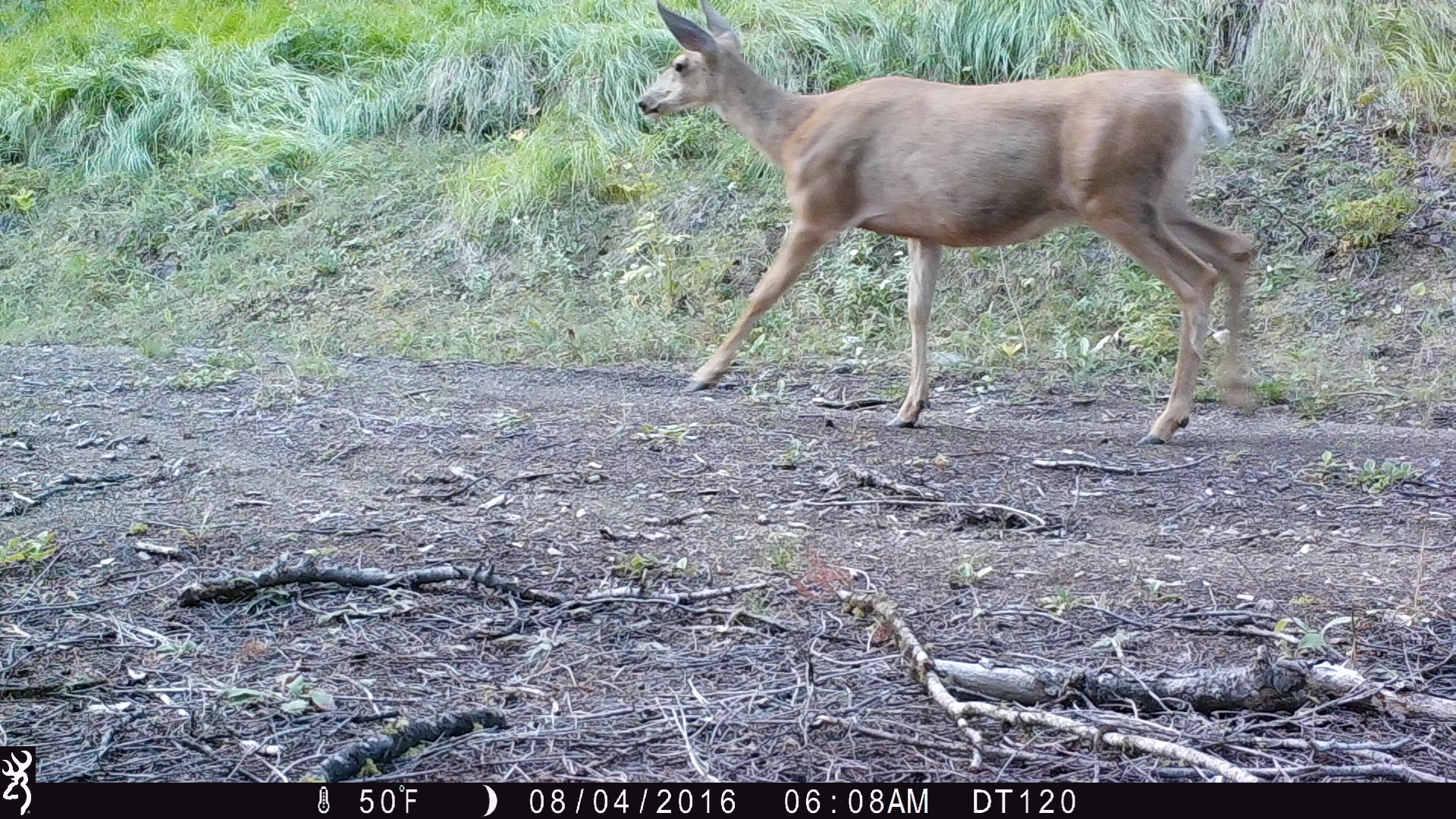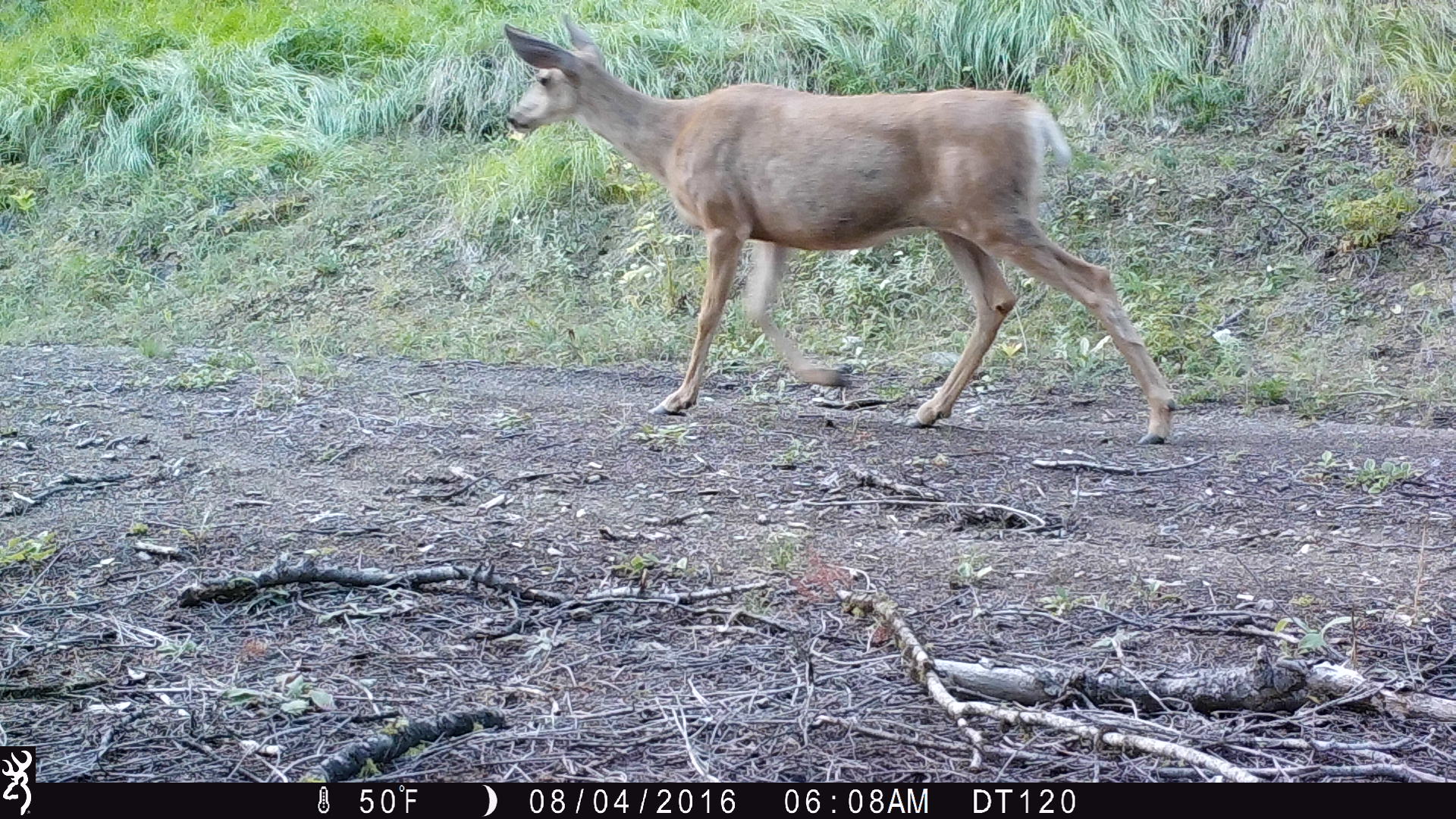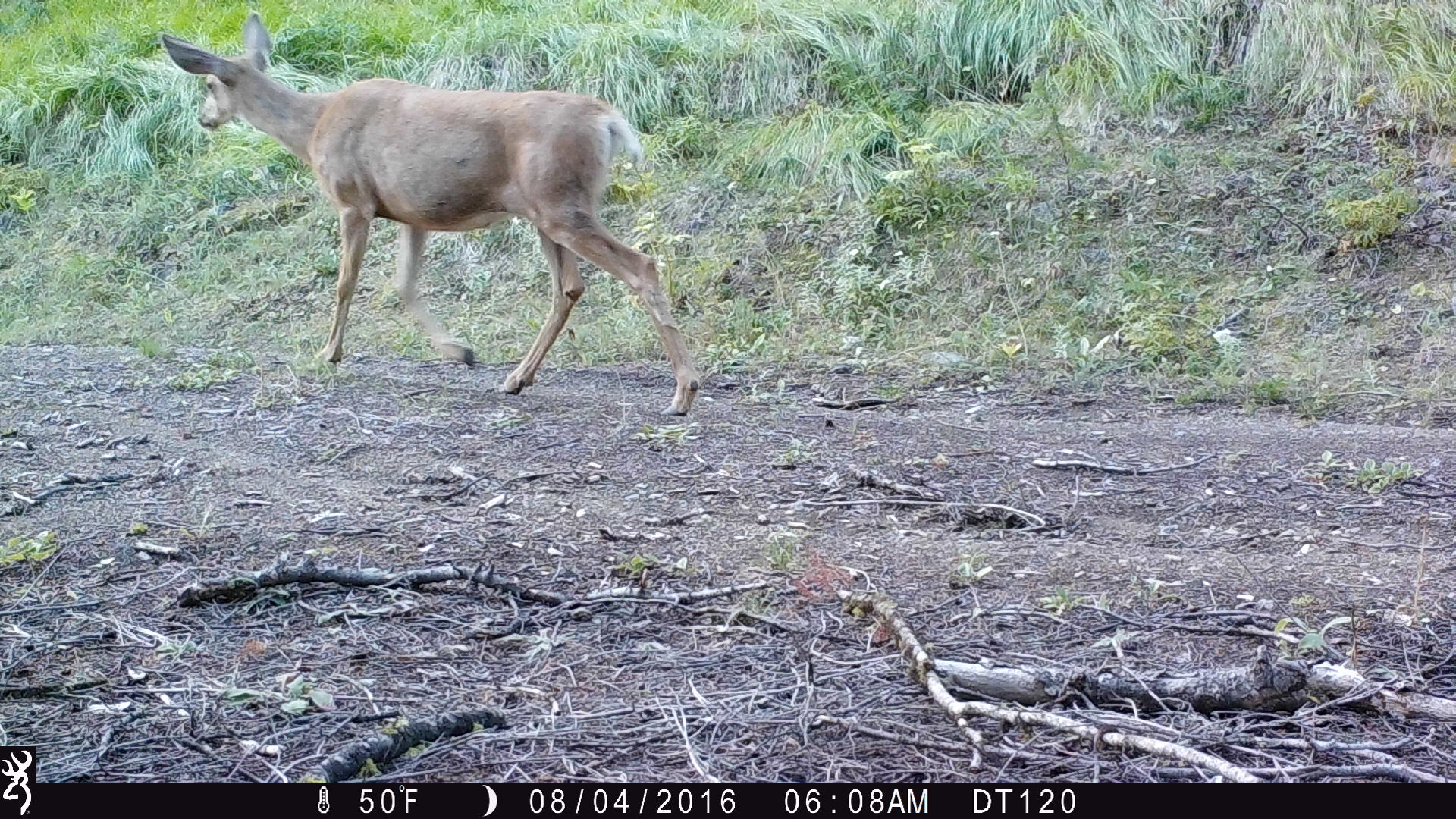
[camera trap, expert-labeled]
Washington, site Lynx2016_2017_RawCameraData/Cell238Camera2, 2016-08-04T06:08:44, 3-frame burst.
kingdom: Animalia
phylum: Chordata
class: Mammalia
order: Artiodactyla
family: Cervidae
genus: Odocoileus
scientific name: Odocoileus hemionus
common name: mule deer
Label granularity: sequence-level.